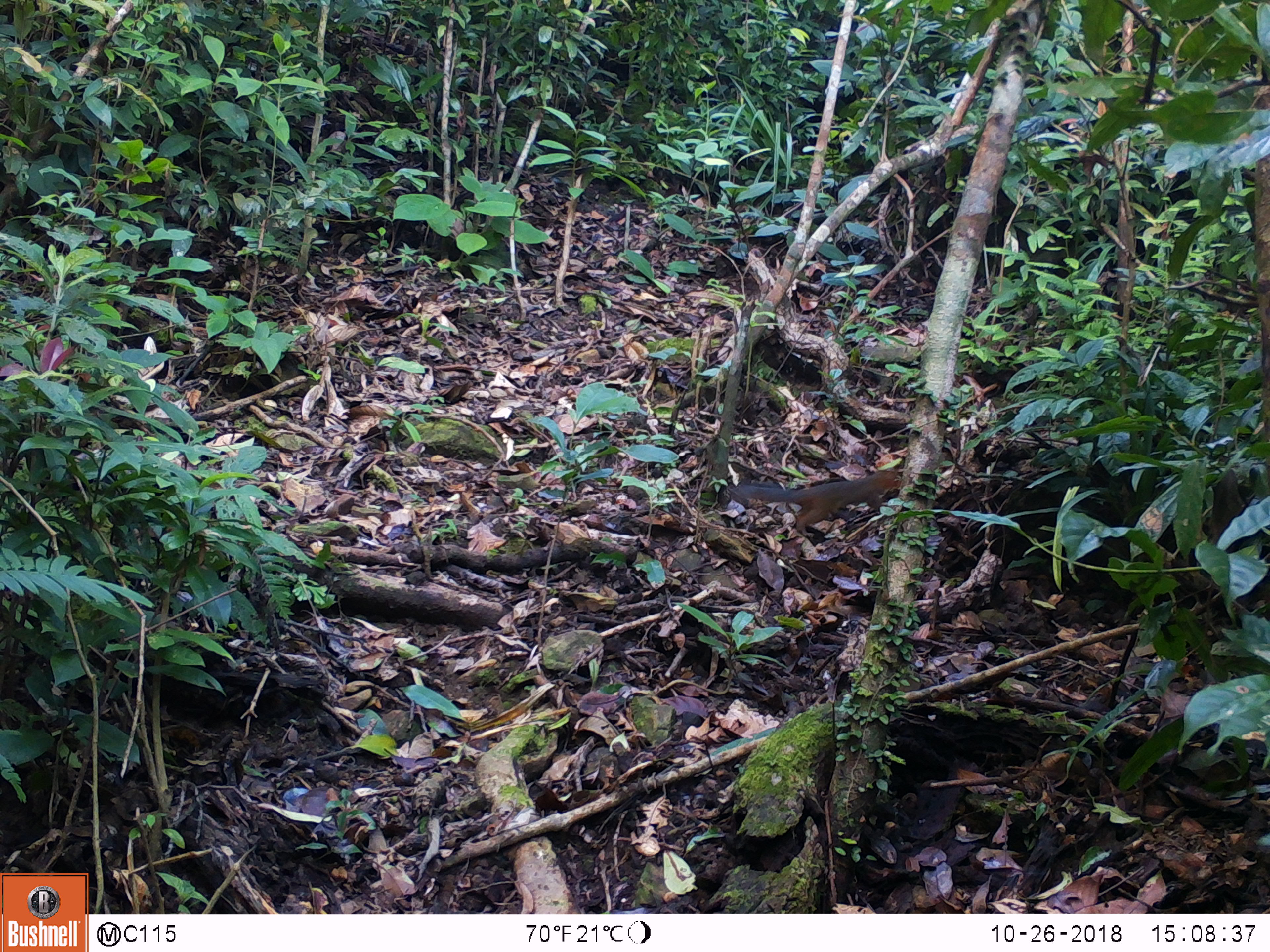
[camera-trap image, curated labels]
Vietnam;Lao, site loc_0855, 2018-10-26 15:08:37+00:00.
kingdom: Animalia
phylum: Chordata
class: Mammalia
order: Rodentia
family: Sciuridae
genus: Dremomys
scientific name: Dremomys rufigenis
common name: red-cheeked squirrel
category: red cheeked squirrel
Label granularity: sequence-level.